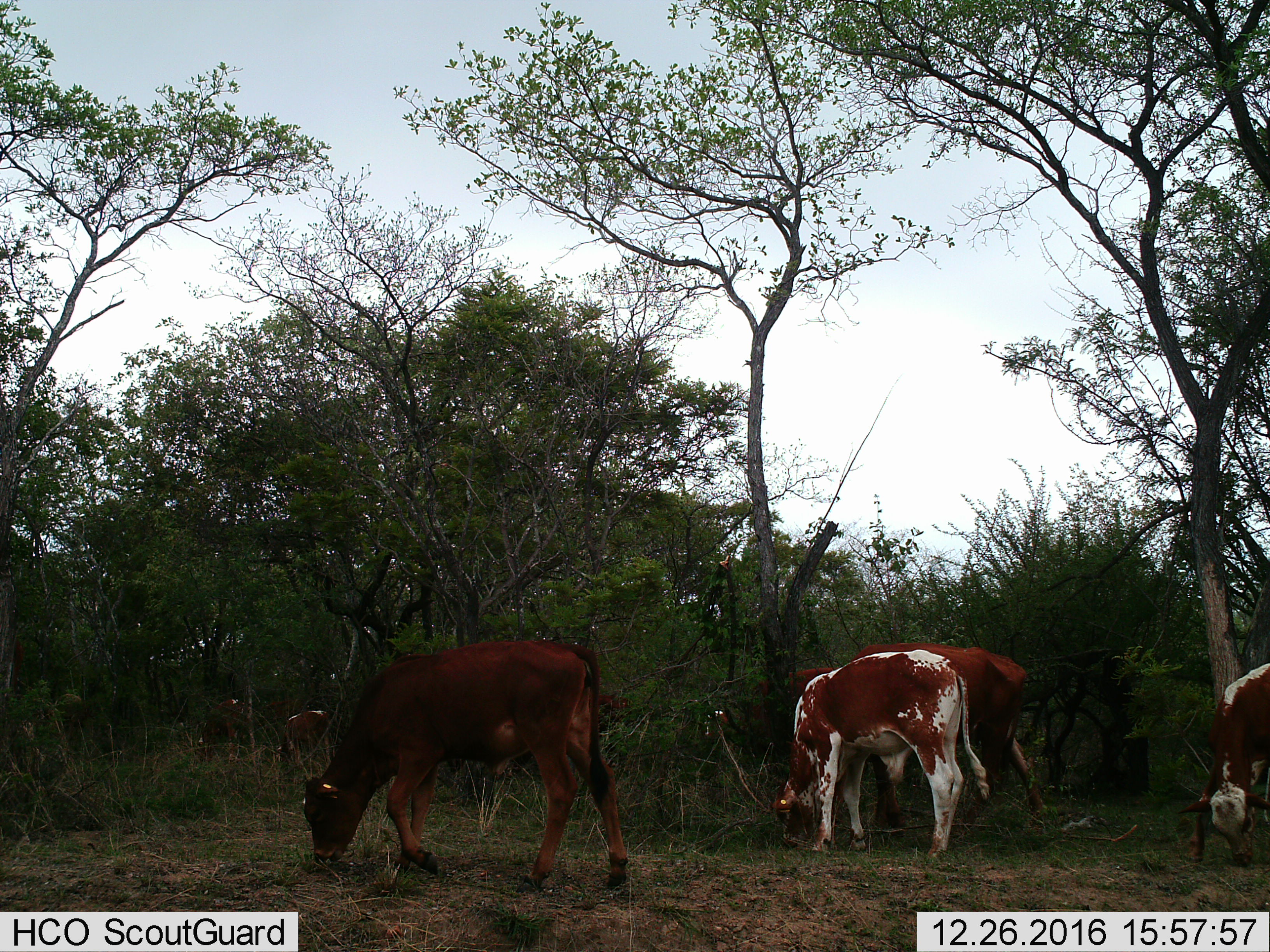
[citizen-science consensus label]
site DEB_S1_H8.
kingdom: Animalia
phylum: Chordata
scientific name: Vertebrata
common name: domestic animal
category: domesticanimal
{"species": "domesticanimal (domestic animal) (Vertebrata)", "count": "7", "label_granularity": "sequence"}